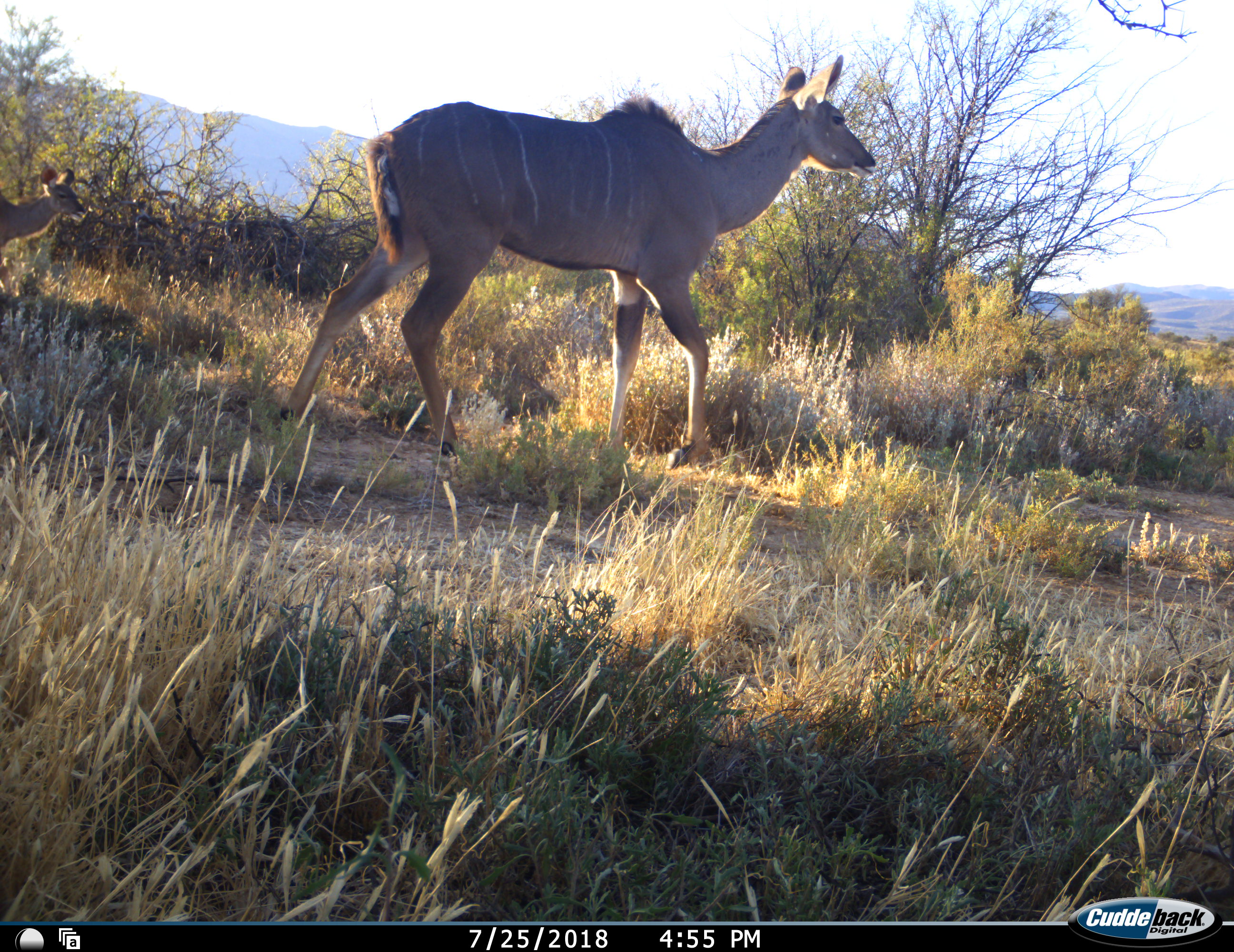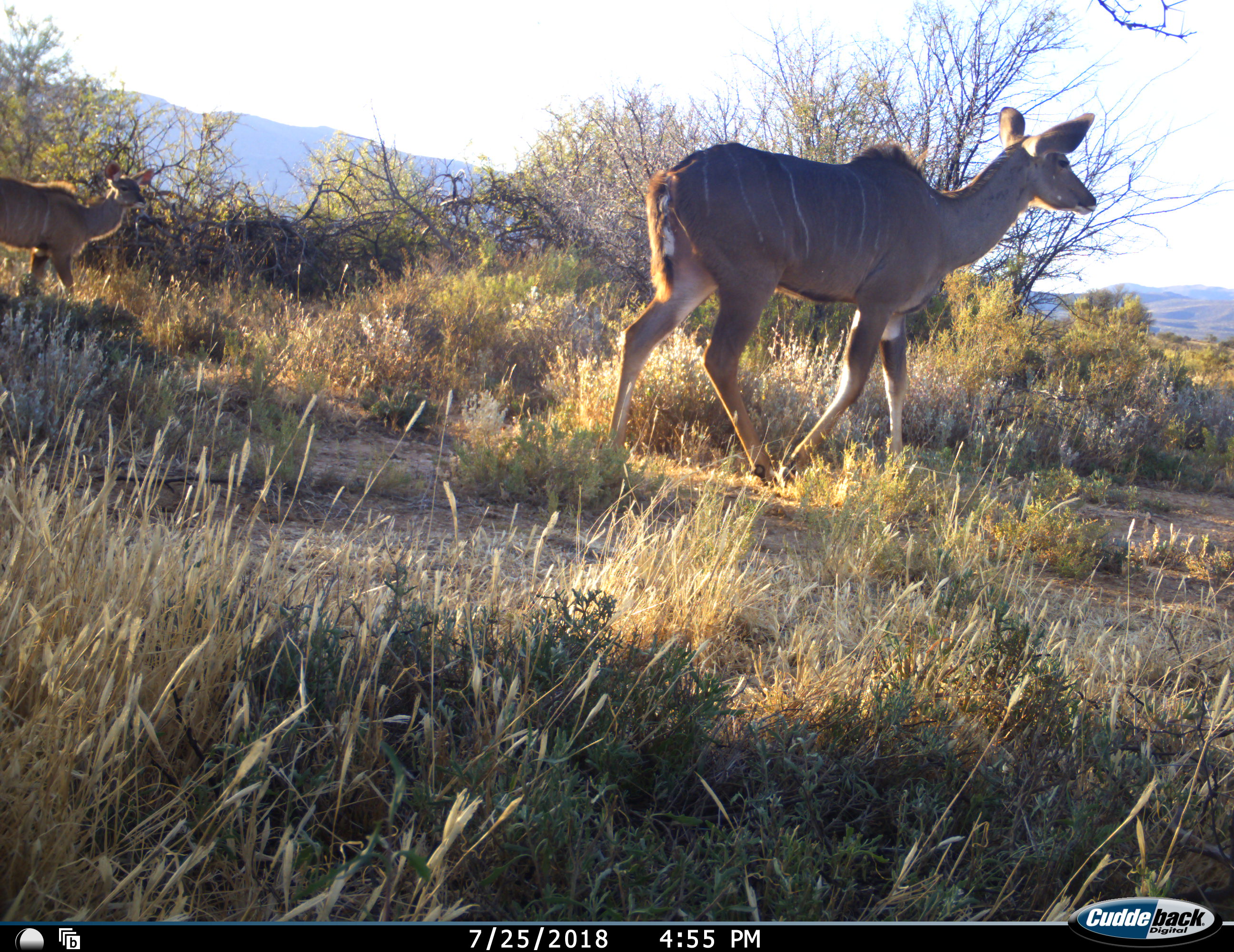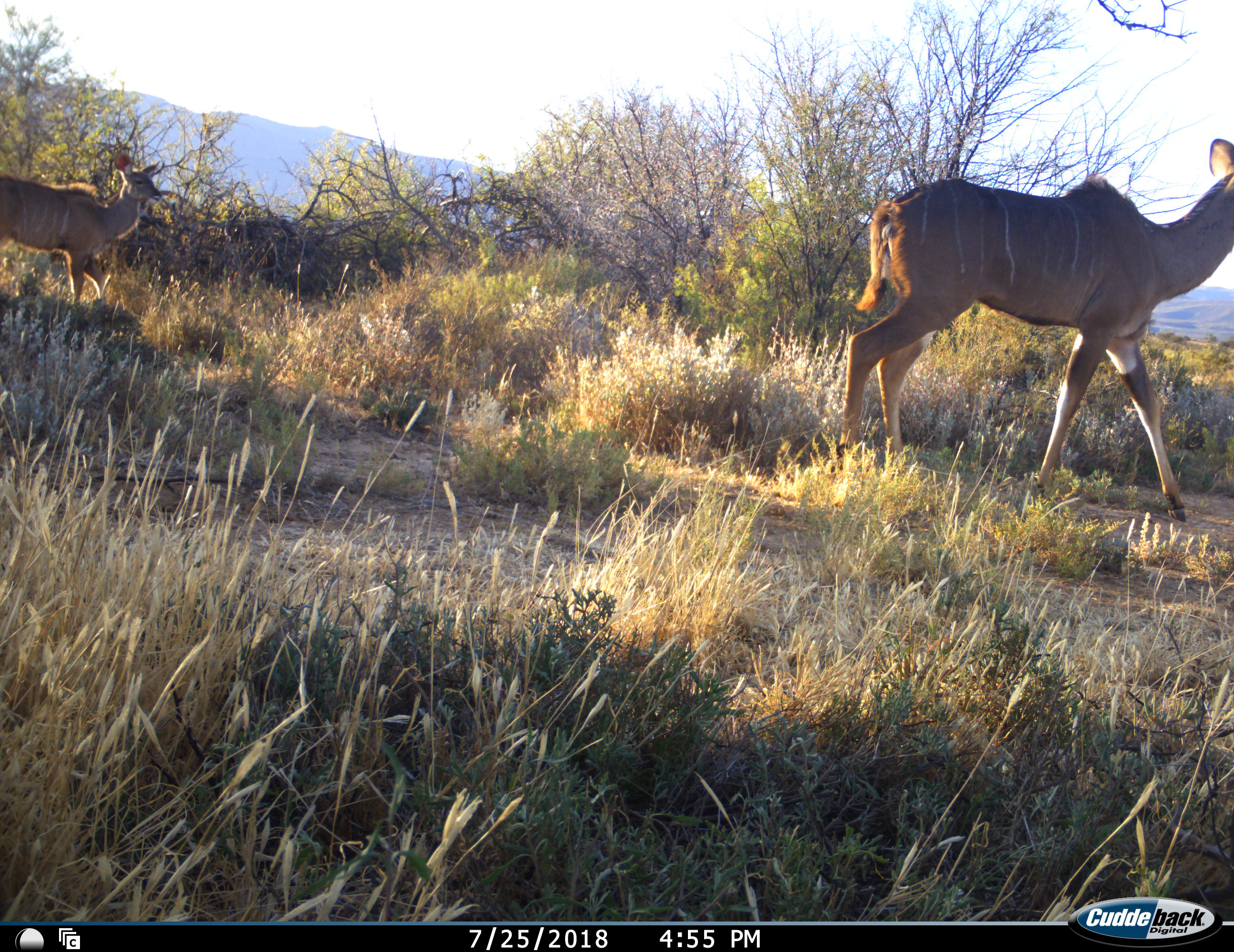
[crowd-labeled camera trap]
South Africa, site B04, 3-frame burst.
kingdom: Animalia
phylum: Chordata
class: Mammalia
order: Artiodactyla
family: Bovidae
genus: Tragelaphus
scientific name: Tragelaphus strepsiceros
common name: greater kudu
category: kudu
Kudu (greater kudu) (Tragelaphus strepsiceros), count 2. Behavior (volunteer vote fractions): standing 25%, resting 0%, moving 100%, interacting 0%. Young present (vote fraction): 12%. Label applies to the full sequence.